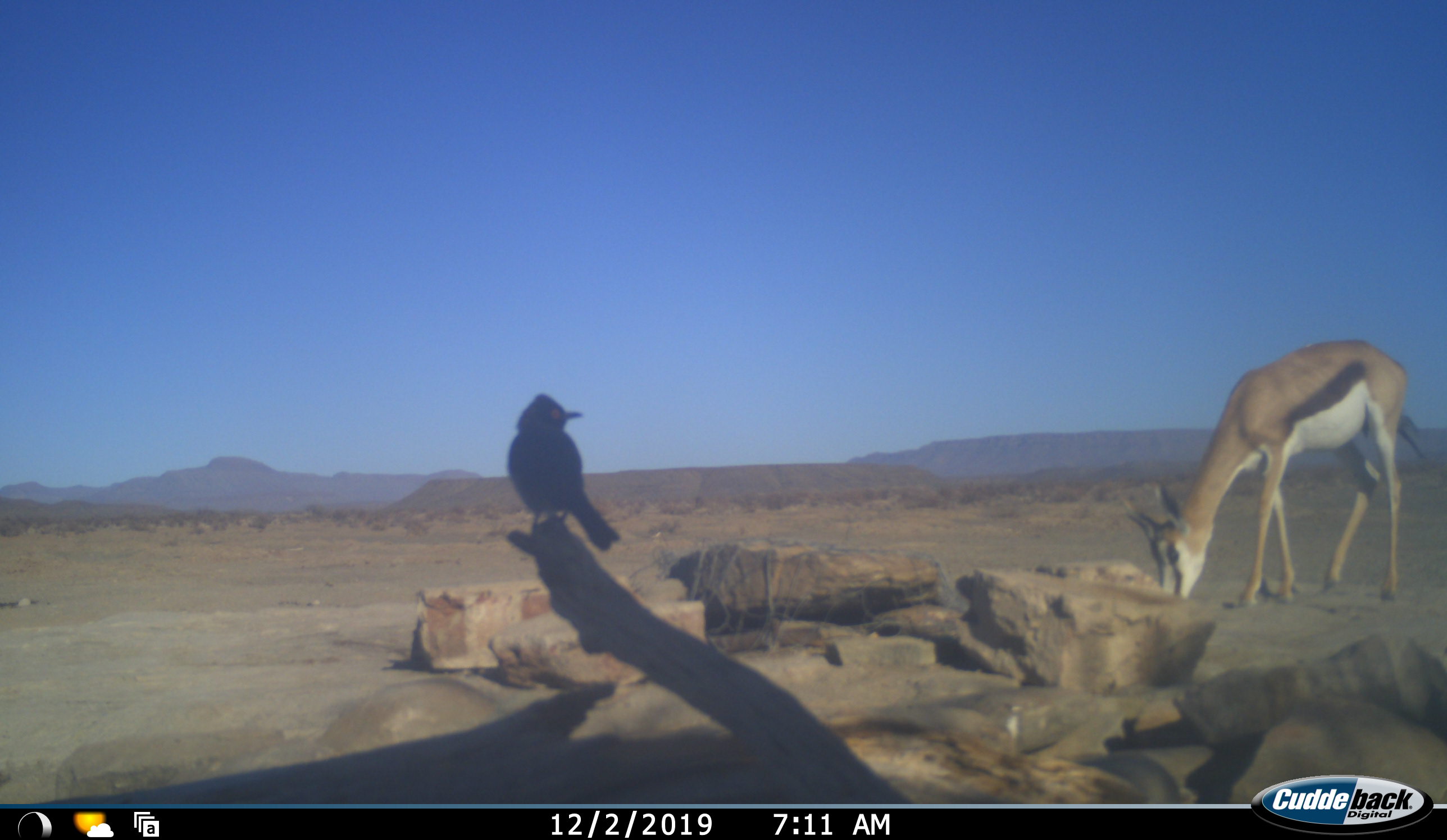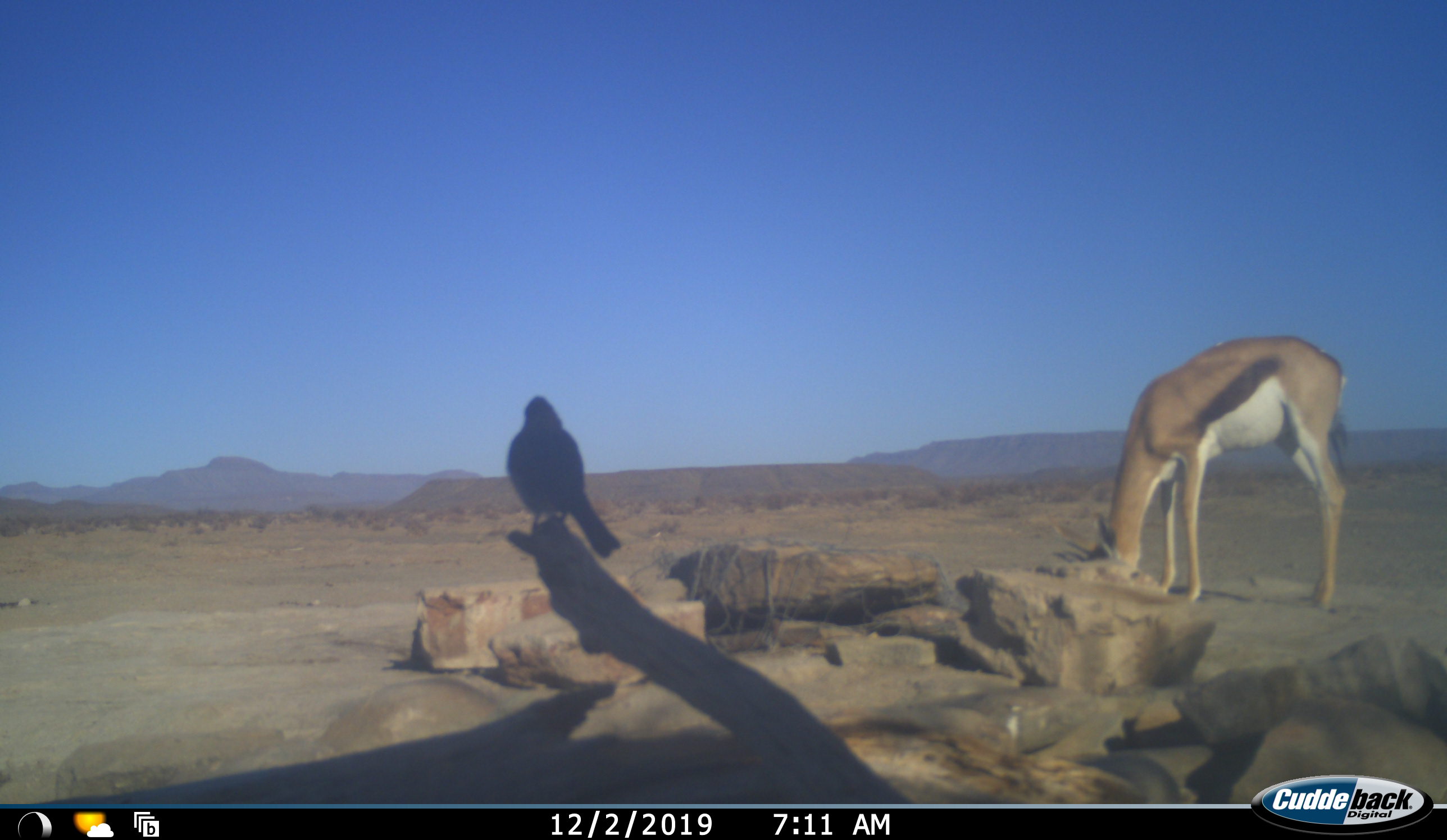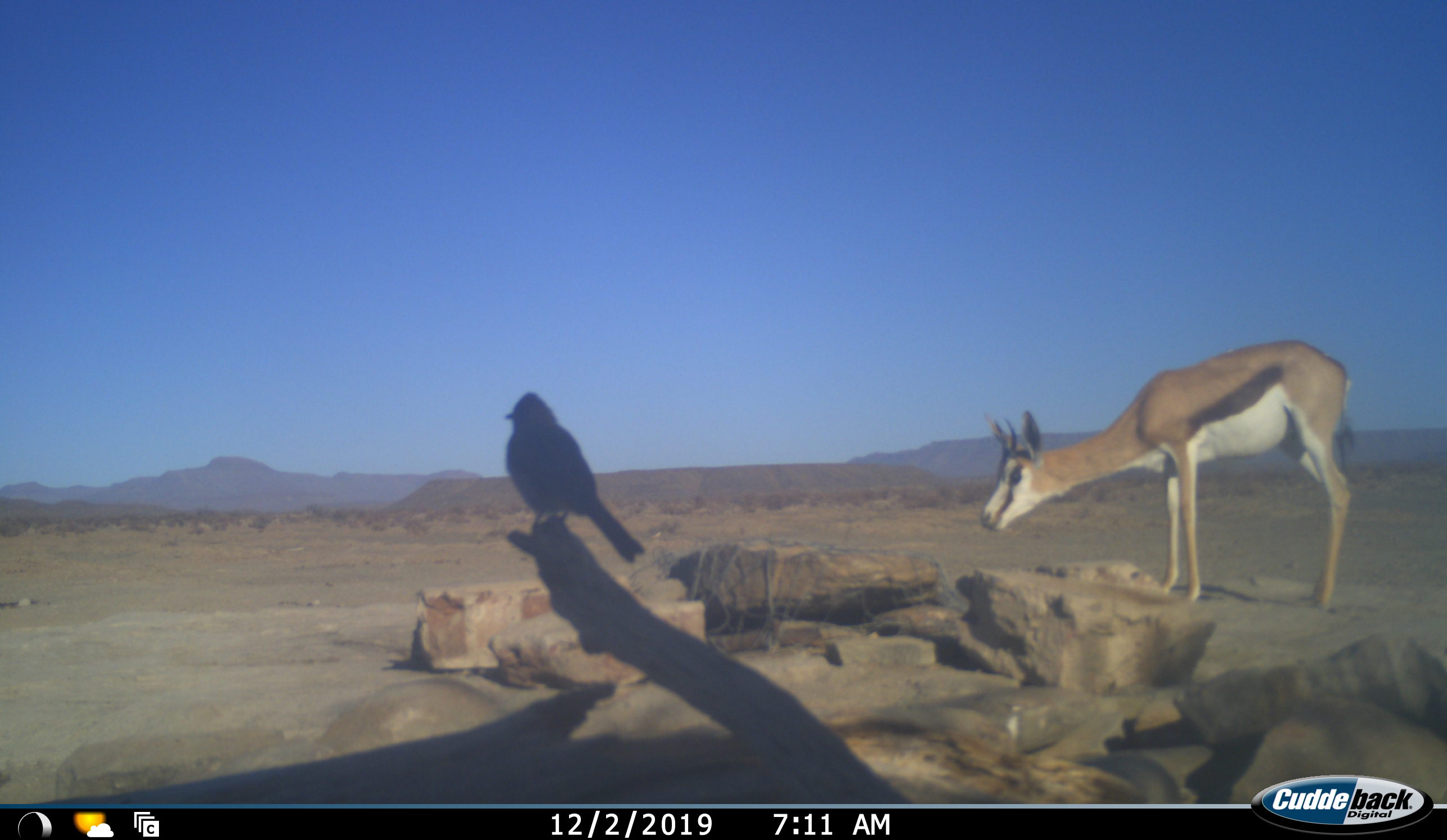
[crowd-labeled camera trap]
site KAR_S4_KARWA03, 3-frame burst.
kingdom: Animalia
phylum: Chordata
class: Aves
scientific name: Aves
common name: bird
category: birdother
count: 1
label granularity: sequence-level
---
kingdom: Animalia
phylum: Chordata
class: Mammalia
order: Artiodactyla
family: Bovidae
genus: Antidorcas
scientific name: Antidorcas marsupialis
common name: springbok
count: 1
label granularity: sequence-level